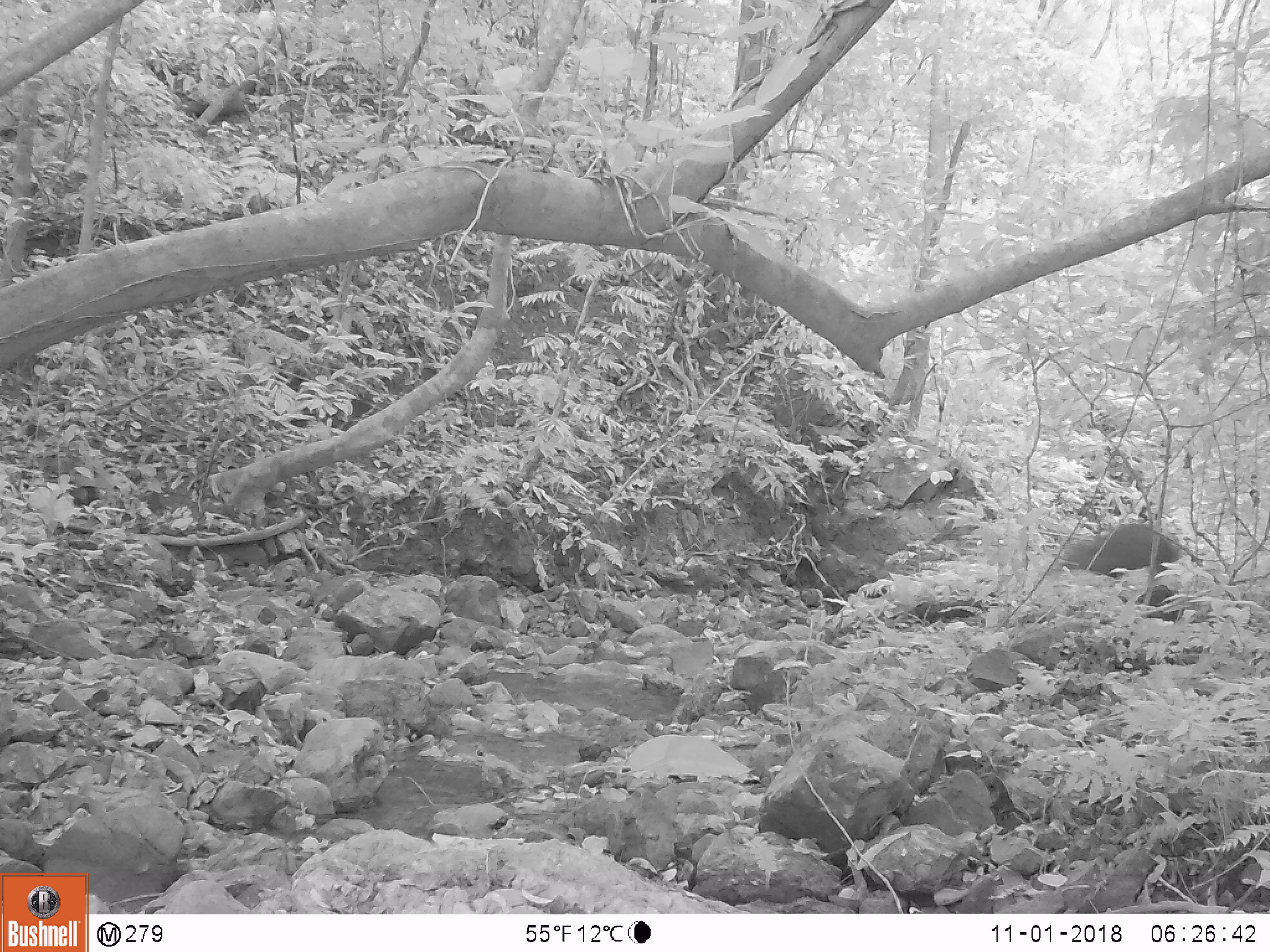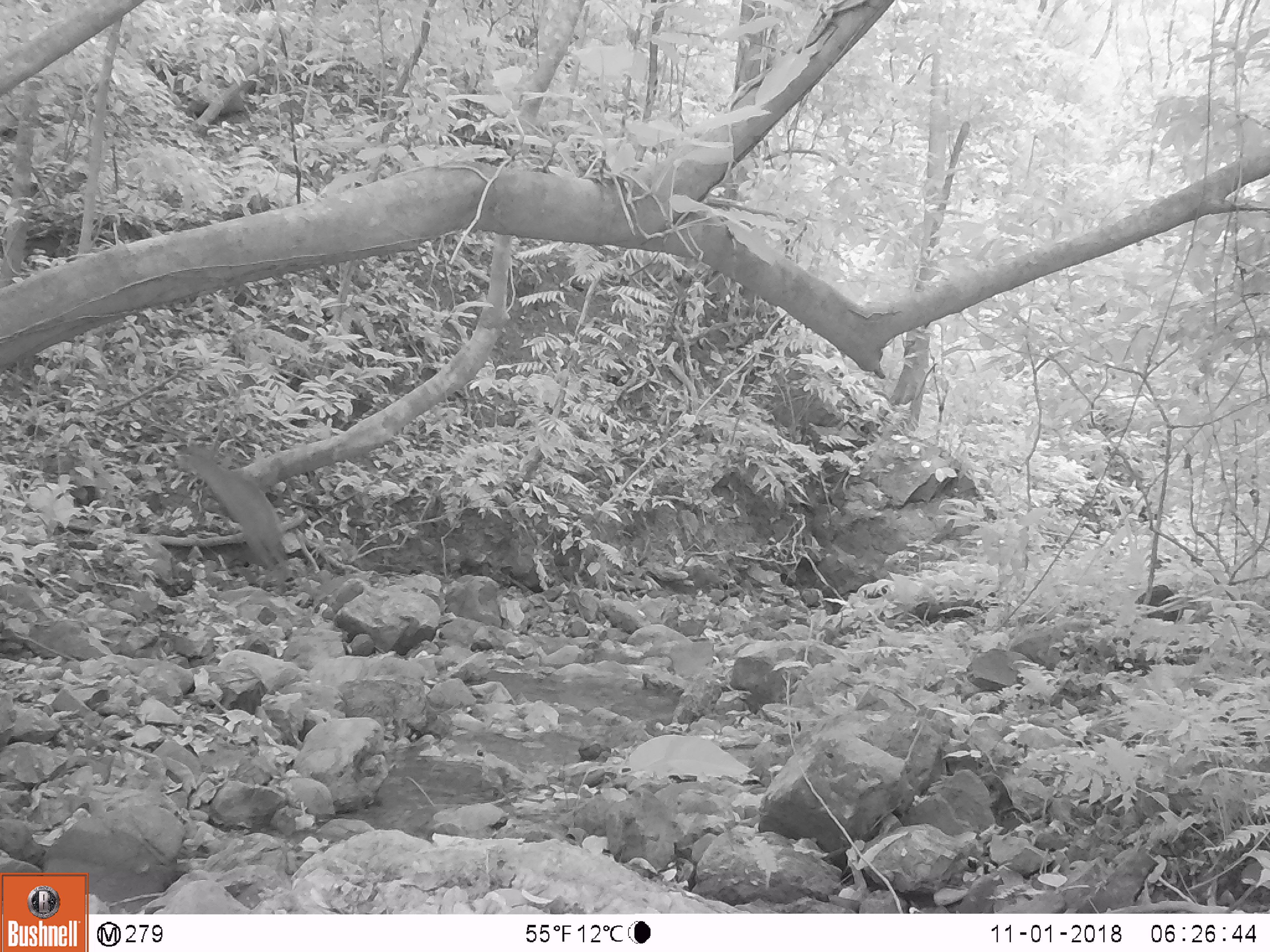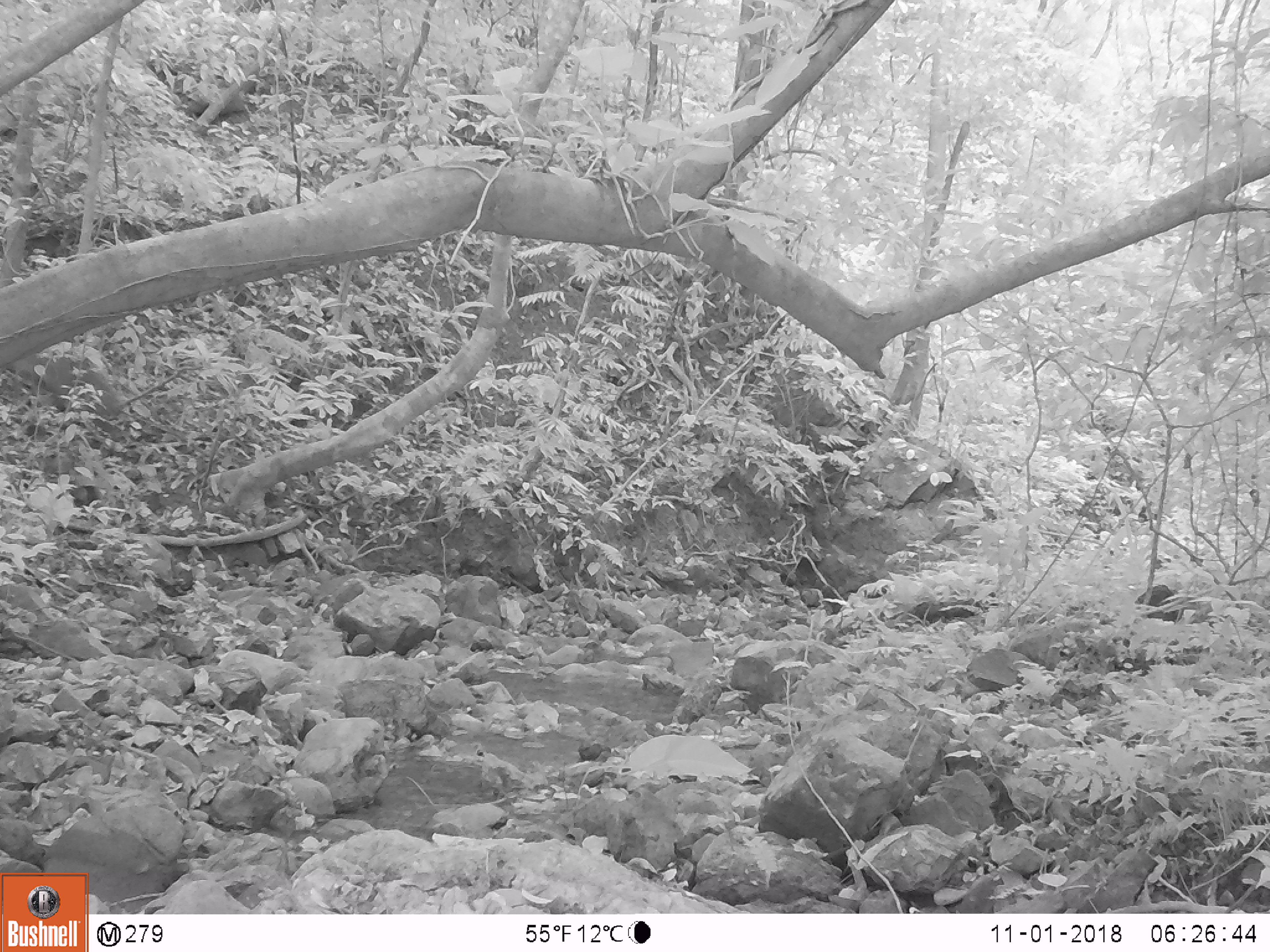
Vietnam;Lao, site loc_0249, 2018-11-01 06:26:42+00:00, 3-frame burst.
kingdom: Animalia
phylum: Chordata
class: Mammalia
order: Artiodactyla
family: Cervidae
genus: Muntiacus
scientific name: Muntiacus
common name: muntjacs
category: unidentified muntjac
Unidentified muntjac (muntjacs) (Muntiacus). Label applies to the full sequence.